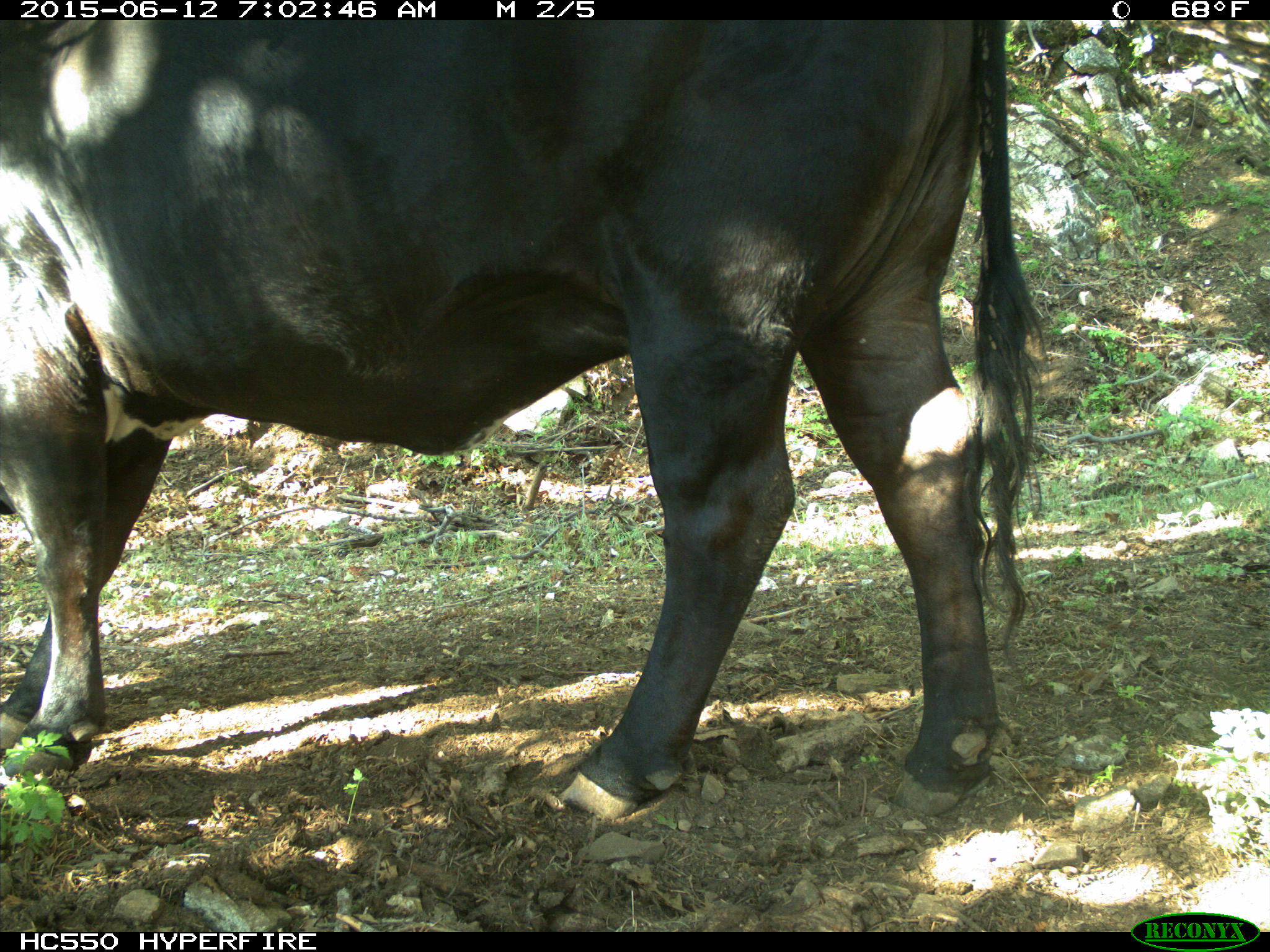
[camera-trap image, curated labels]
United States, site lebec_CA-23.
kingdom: Animalia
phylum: Chordata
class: Mammalia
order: Artiodactyla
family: Bovidae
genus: Bos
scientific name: Bos taurus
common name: domestic cow